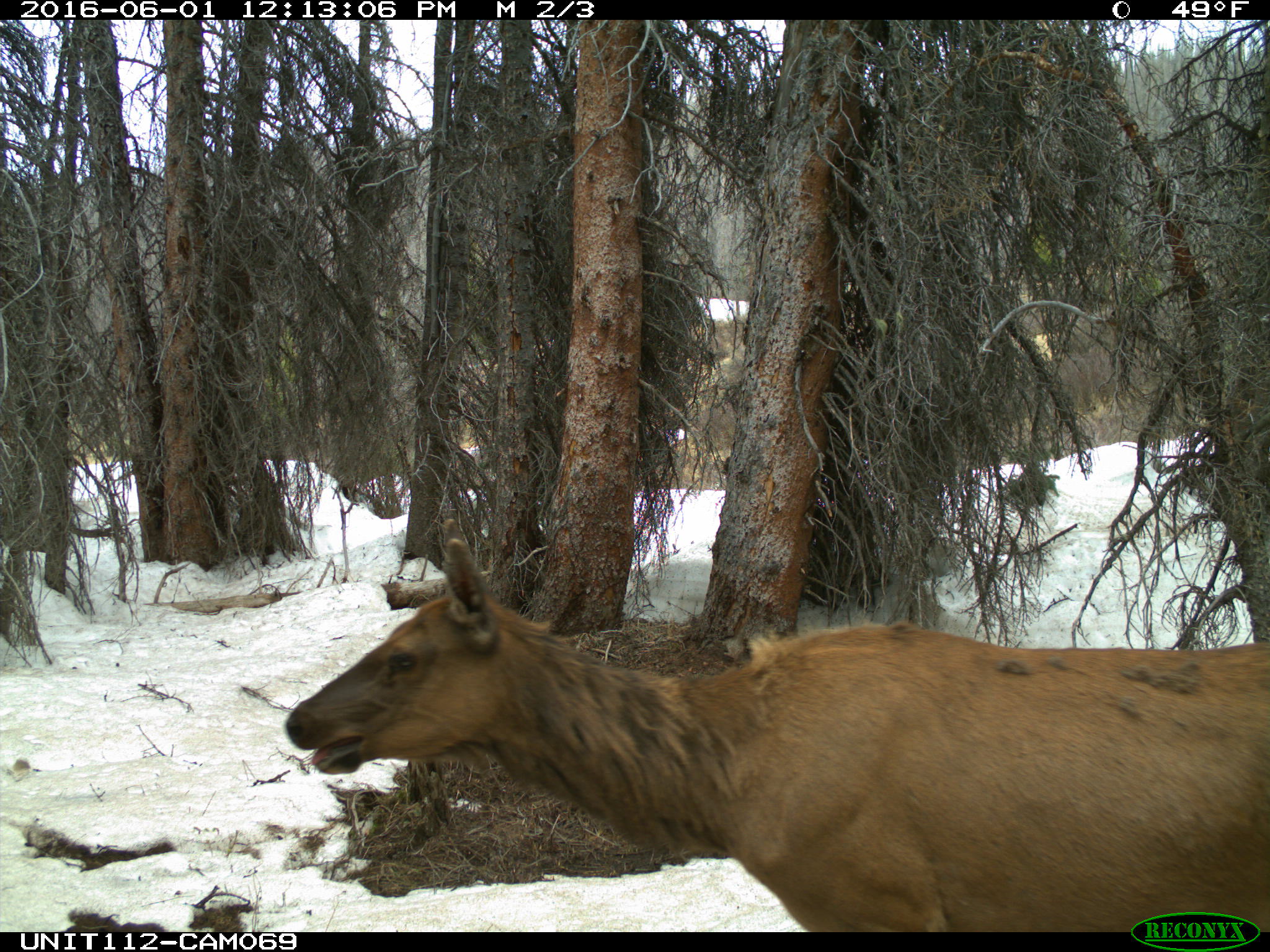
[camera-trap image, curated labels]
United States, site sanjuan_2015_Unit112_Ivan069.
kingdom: Animalia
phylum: Chordata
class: Mammalia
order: Artiodactyla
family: Cervidae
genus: Cervus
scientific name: Cervus elaphus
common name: red deer